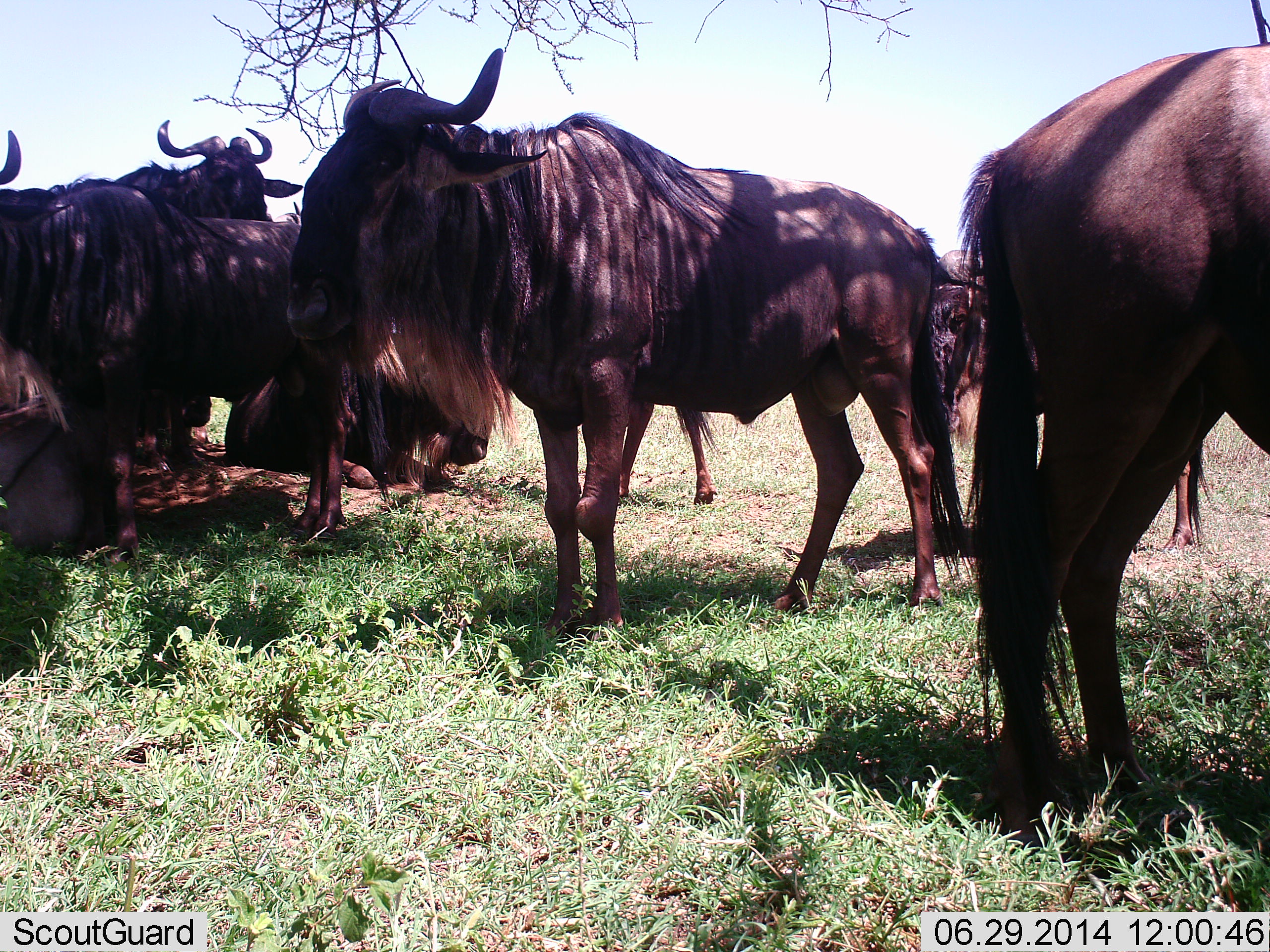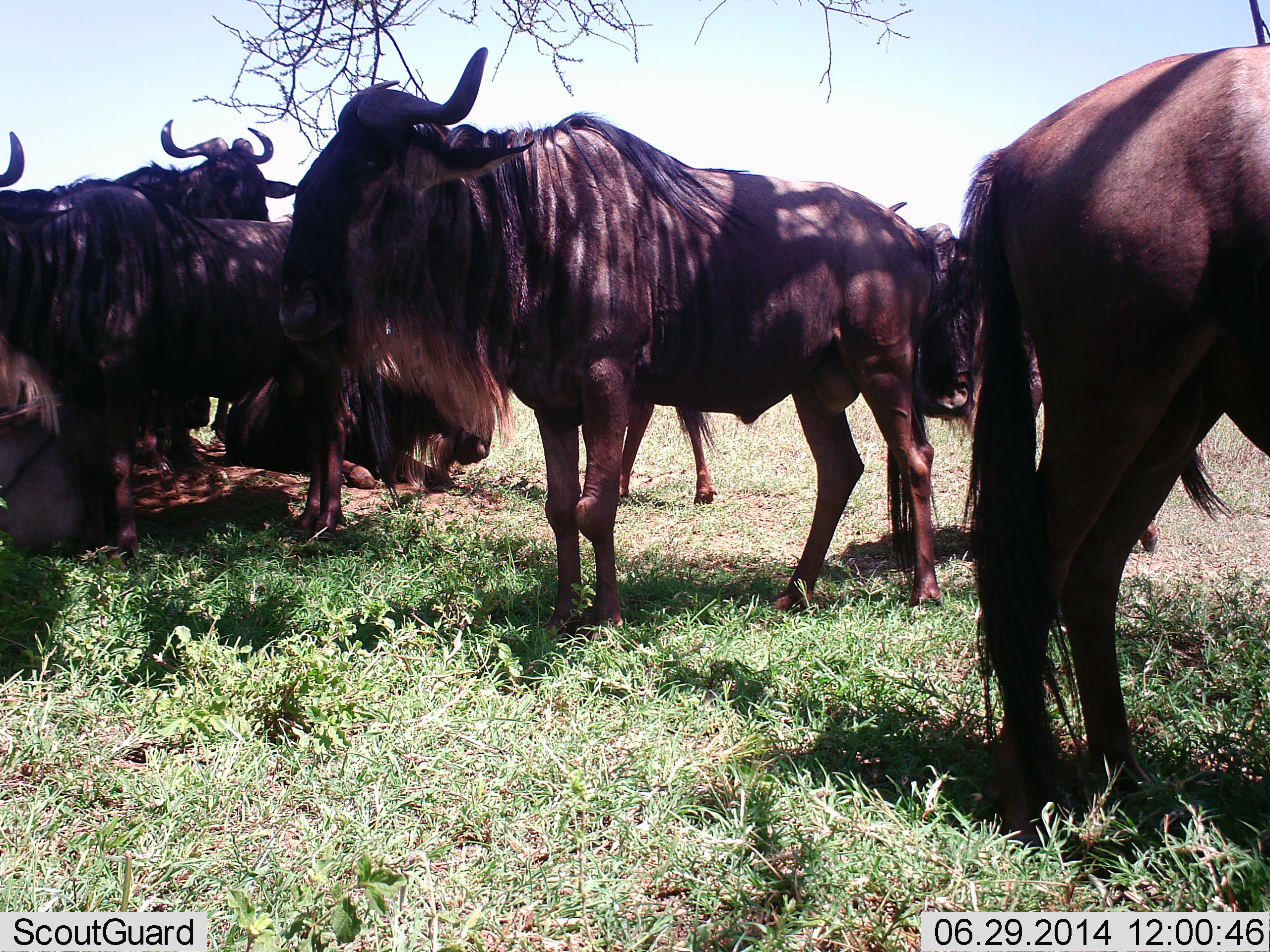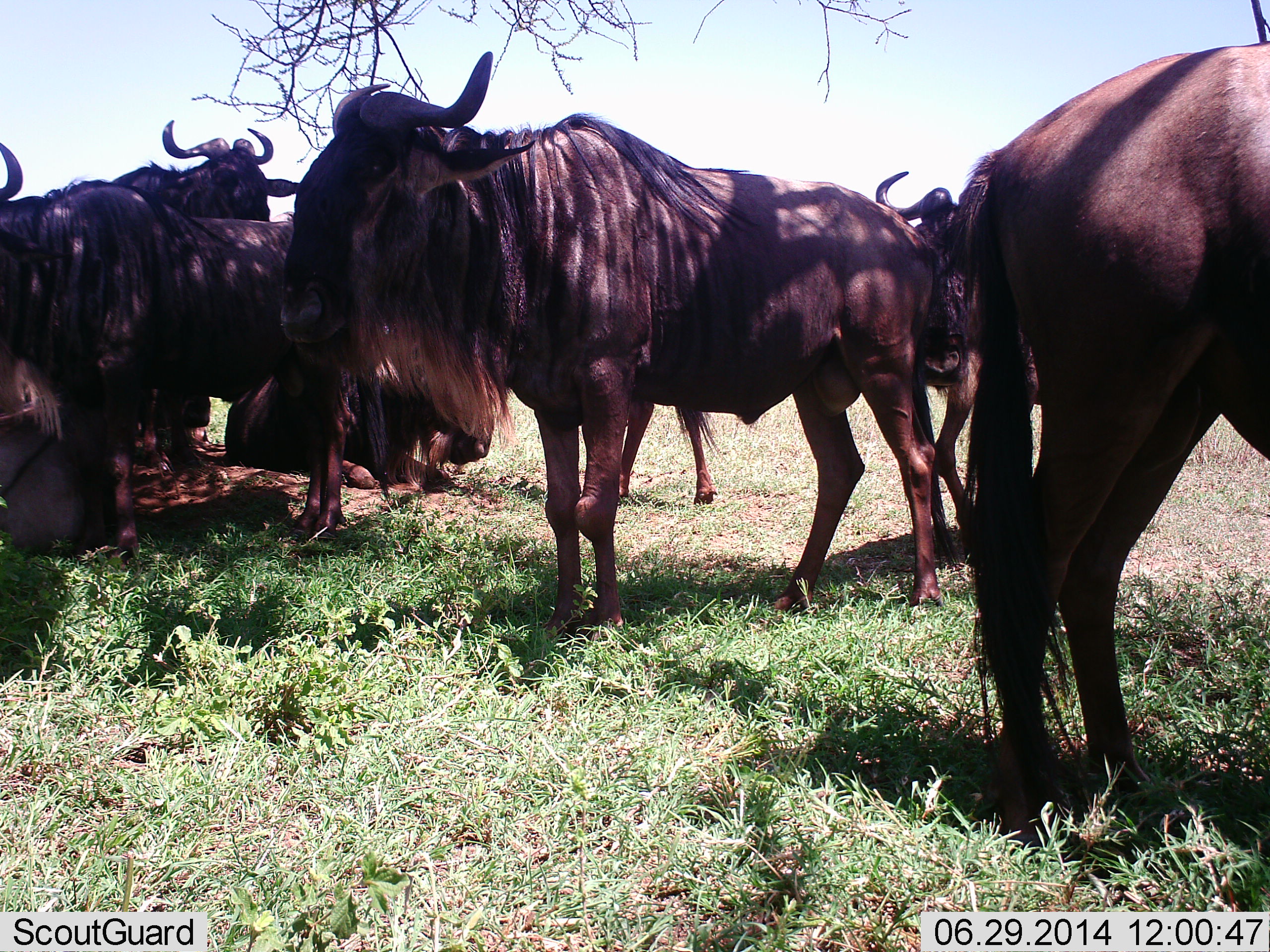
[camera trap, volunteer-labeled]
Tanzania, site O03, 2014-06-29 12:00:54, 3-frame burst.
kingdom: Animalia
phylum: Chordata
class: Mammalia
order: Artiodactyla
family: Bovidae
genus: Connochaetes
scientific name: Connochaetes taurinus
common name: blue wildebeest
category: wildebeest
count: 7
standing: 80%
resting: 70%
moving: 10%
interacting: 20%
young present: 0%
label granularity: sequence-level